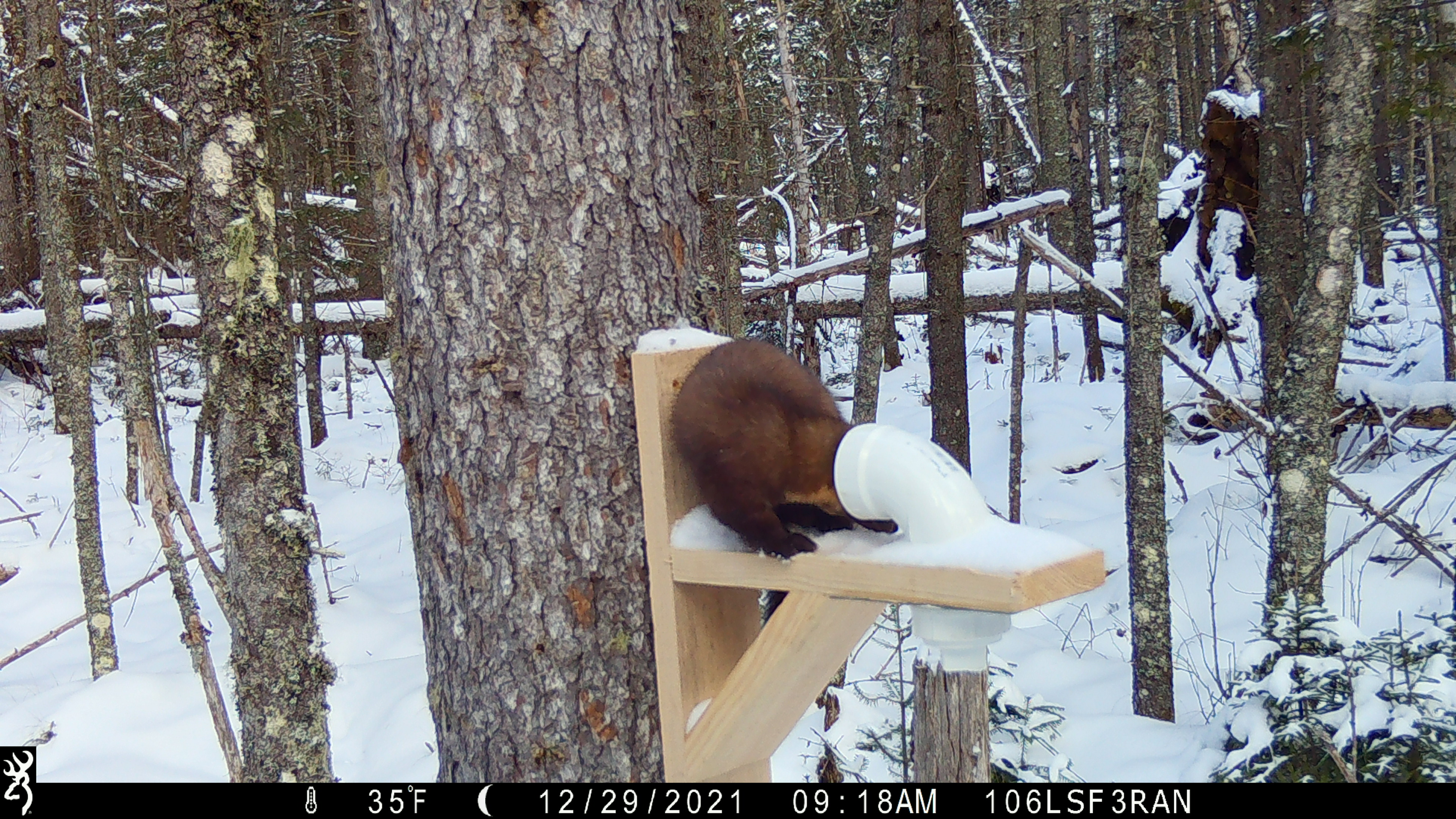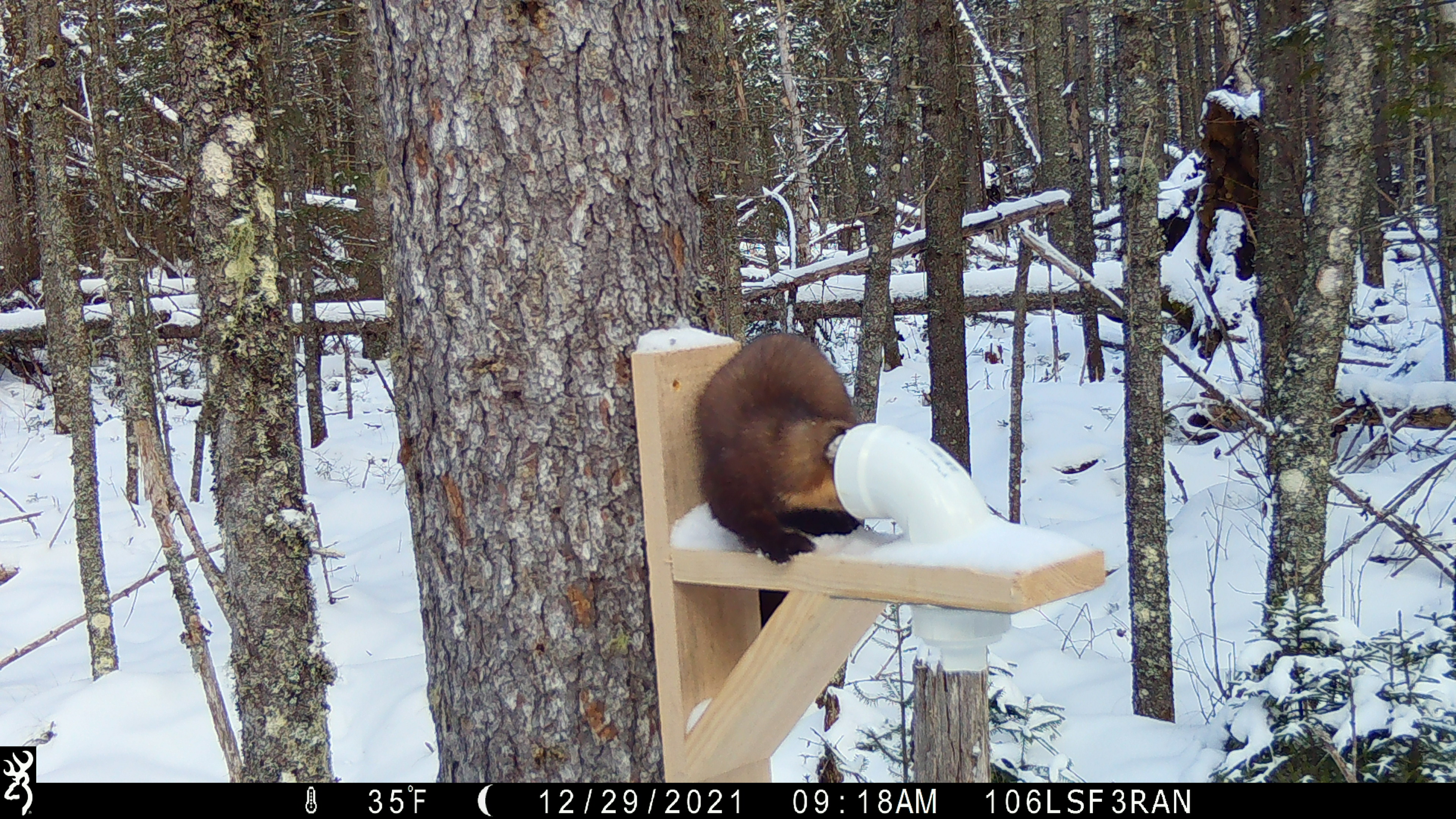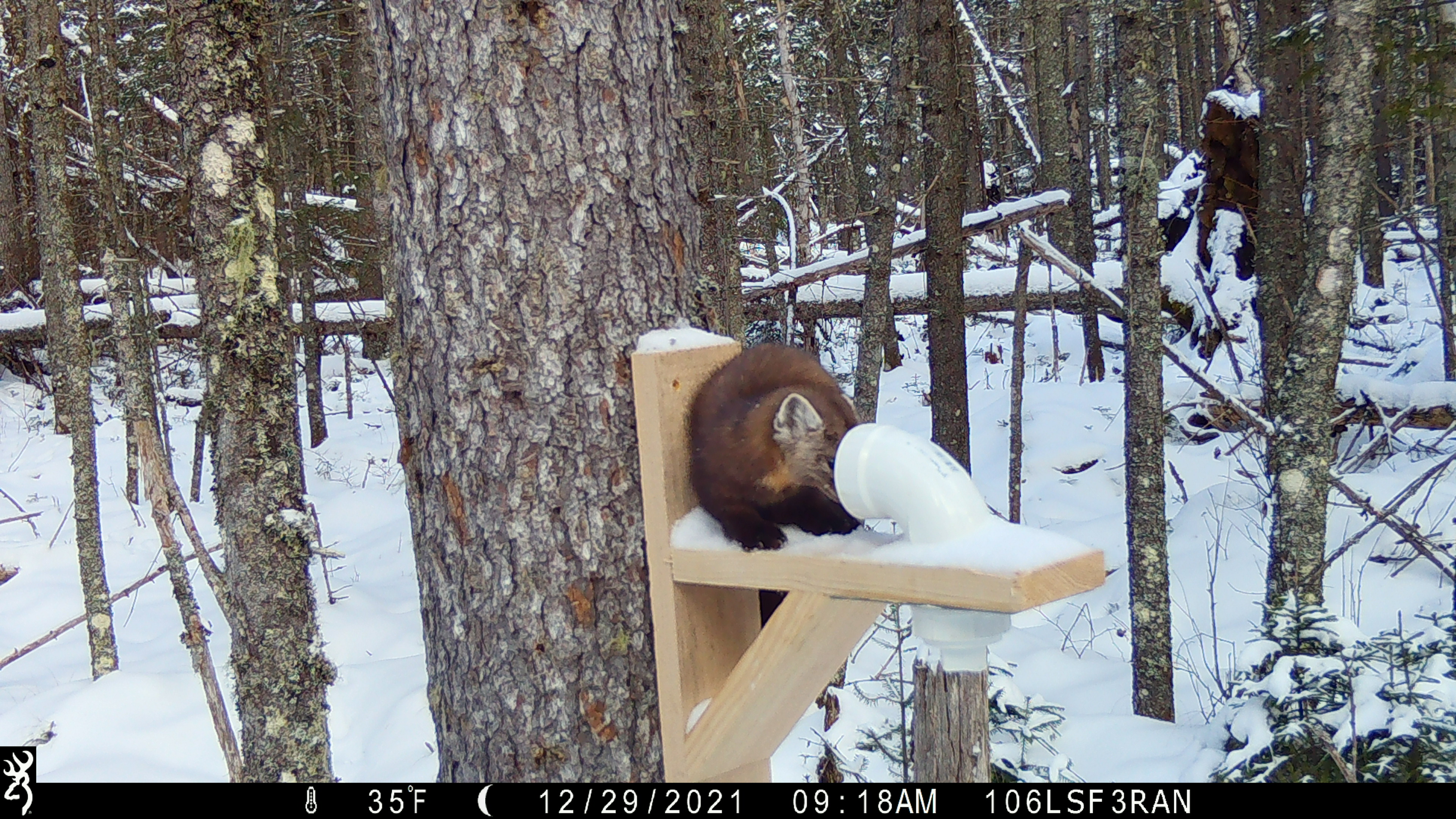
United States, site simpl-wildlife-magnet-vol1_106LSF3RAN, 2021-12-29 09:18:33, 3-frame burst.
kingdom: Animalia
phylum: Chordata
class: Mammalia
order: Carnivora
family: Mustelidae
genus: Martes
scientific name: Martes americana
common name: american marten